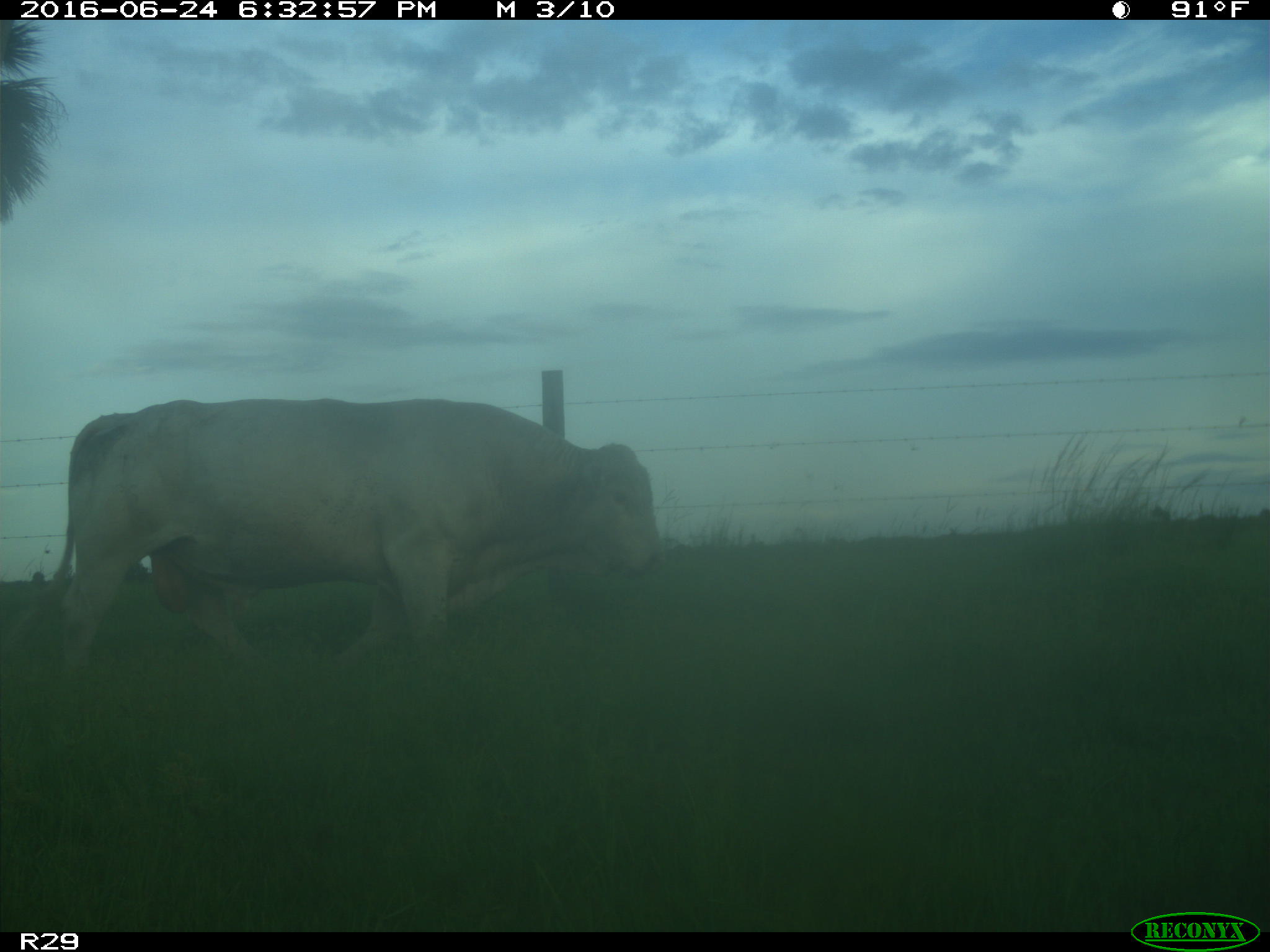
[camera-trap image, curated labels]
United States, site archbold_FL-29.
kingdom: Animalia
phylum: Chordata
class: Mammalia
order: Artiodactyla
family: Bovidae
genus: Bos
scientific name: Bos taurus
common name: domestic cow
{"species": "Bos taurus (domestic cow)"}